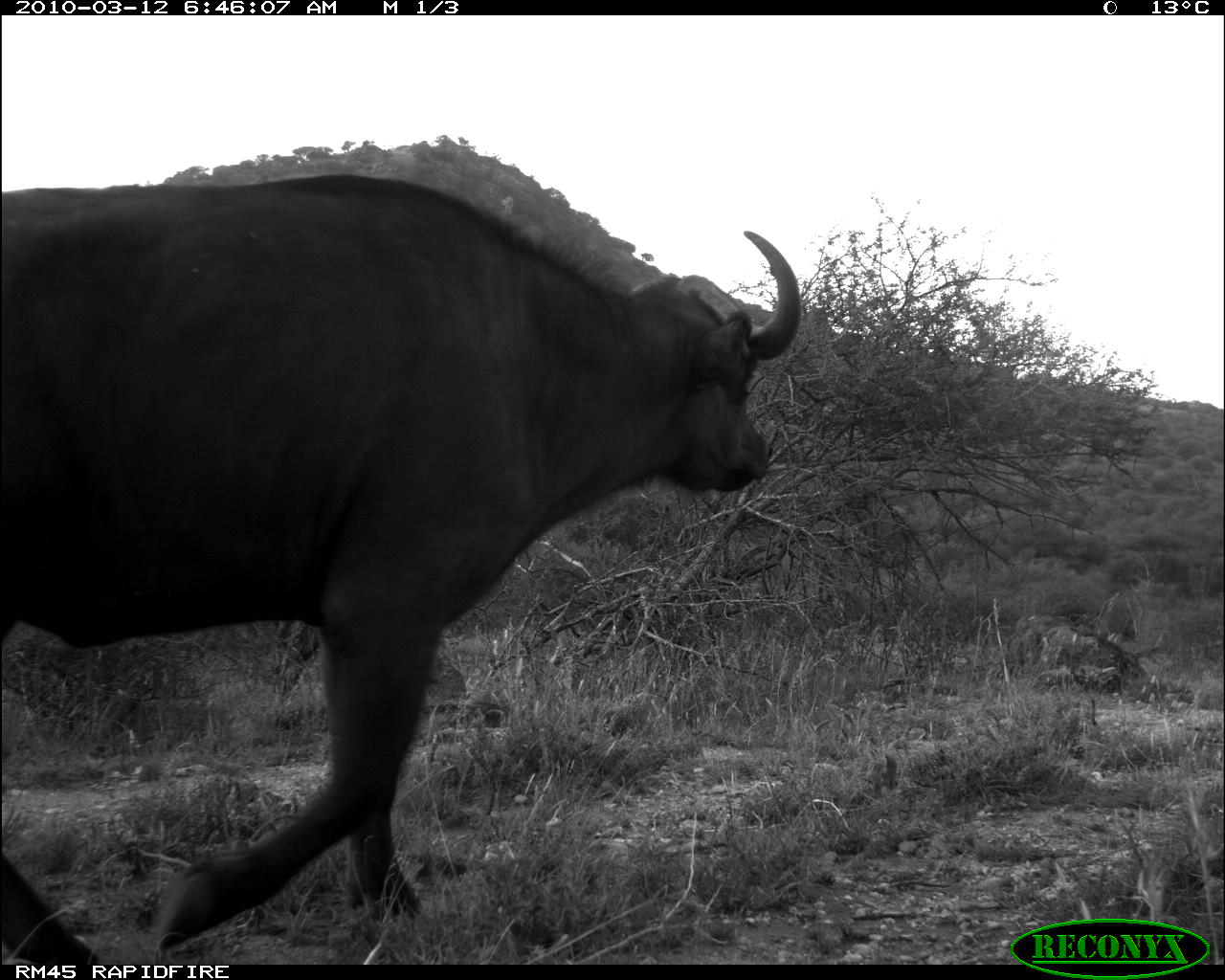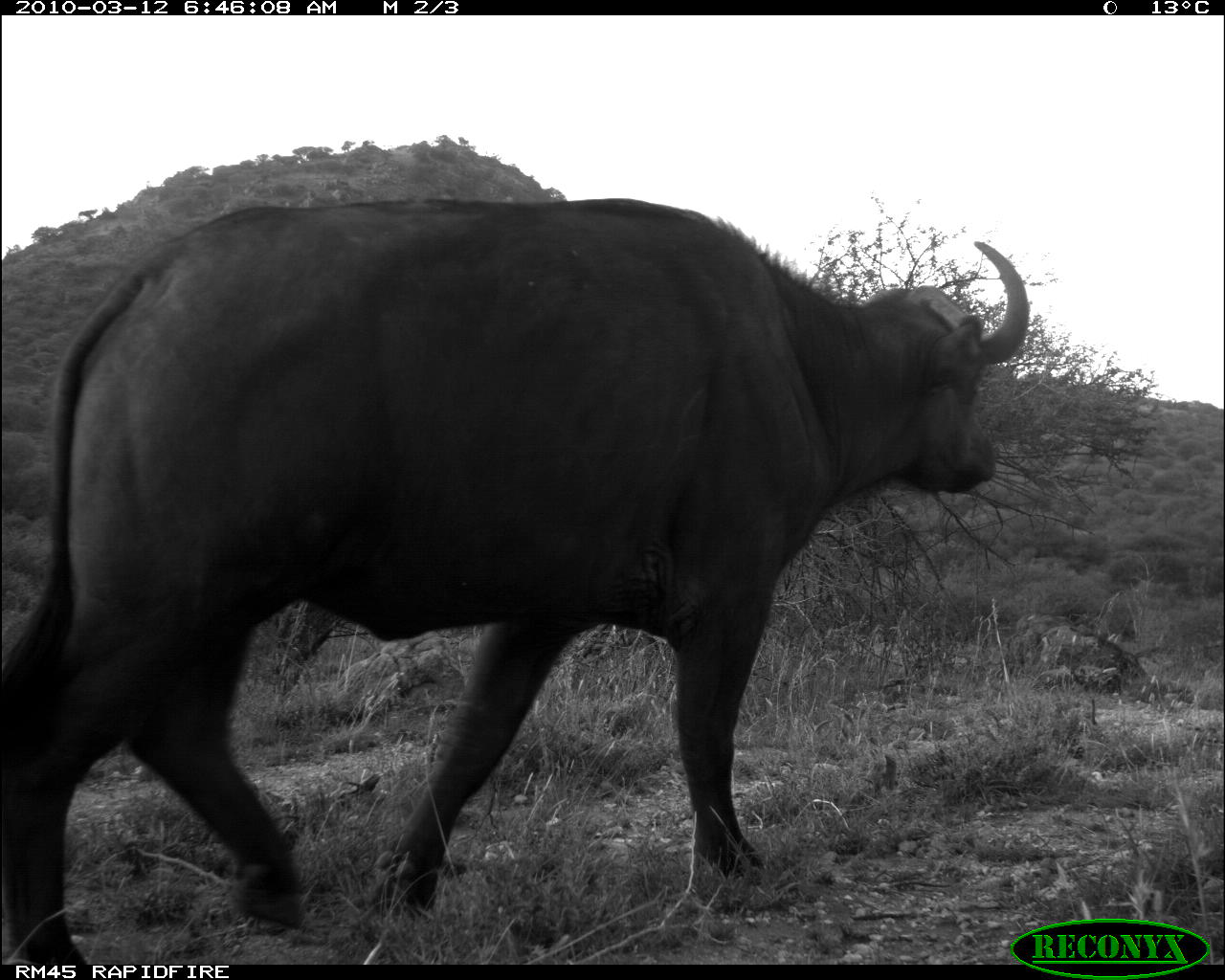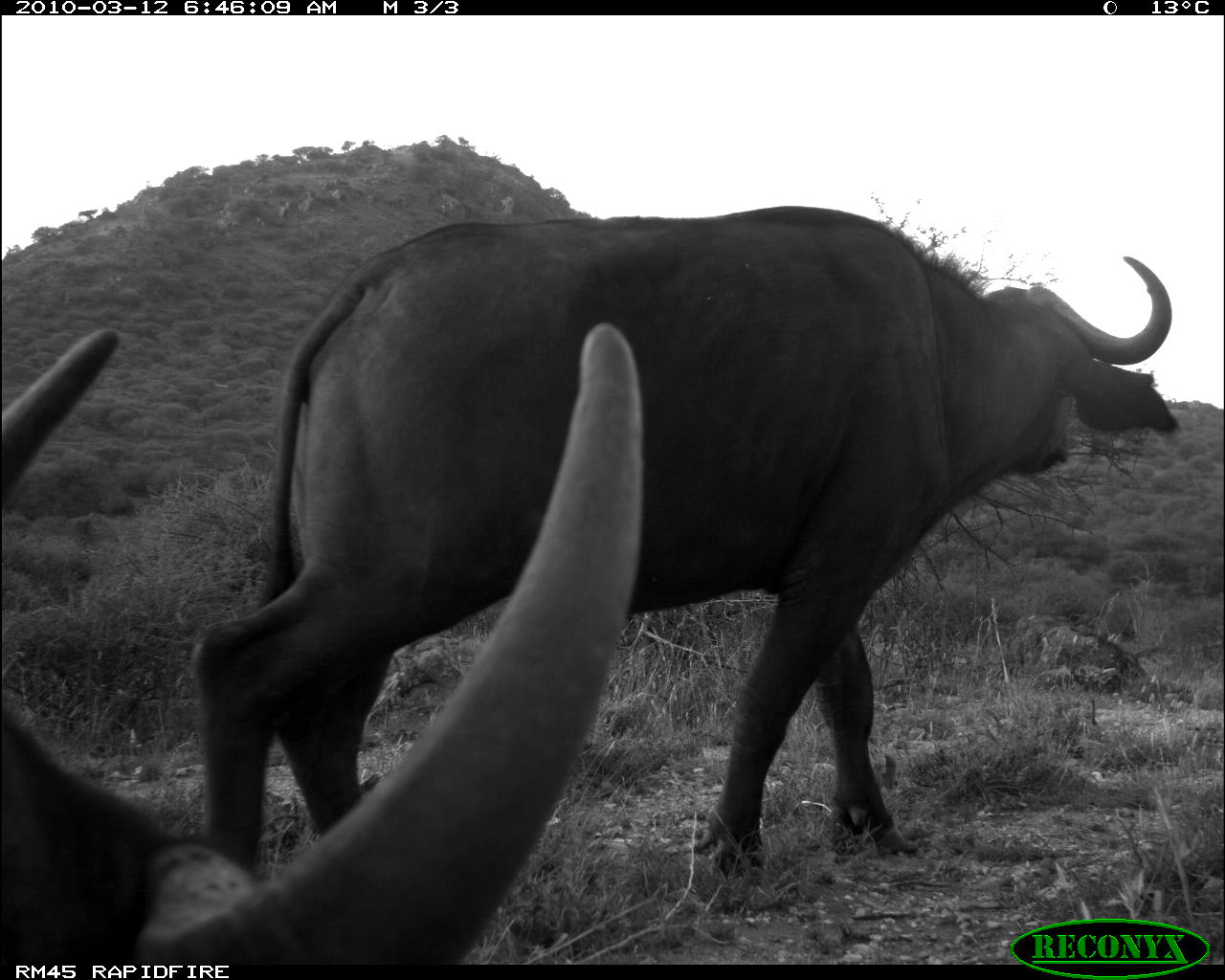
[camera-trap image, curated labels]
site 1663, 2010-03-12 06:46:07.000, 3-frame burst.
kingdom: Animalia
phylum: Chordata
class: Mammalia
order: Artiodactyla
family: Bovidae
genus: Syncerus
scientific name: Syncerus caffer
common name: african buffalo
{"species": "Syncerus caffer (african buffalo)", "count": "1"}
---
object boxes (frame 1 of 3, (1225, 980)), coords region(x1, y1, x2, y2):
syncerus caffer: region(2, 176, 803, 963)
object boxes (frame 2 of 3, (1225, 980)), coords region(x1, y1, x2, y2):
syncerus caffer: region(0, 197, 1030, 965)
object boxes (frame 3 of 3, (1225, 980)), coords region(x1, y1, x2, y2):
syncerus caffer: region(189, 204, 1180, 898); region(2, 322, 646, 978)